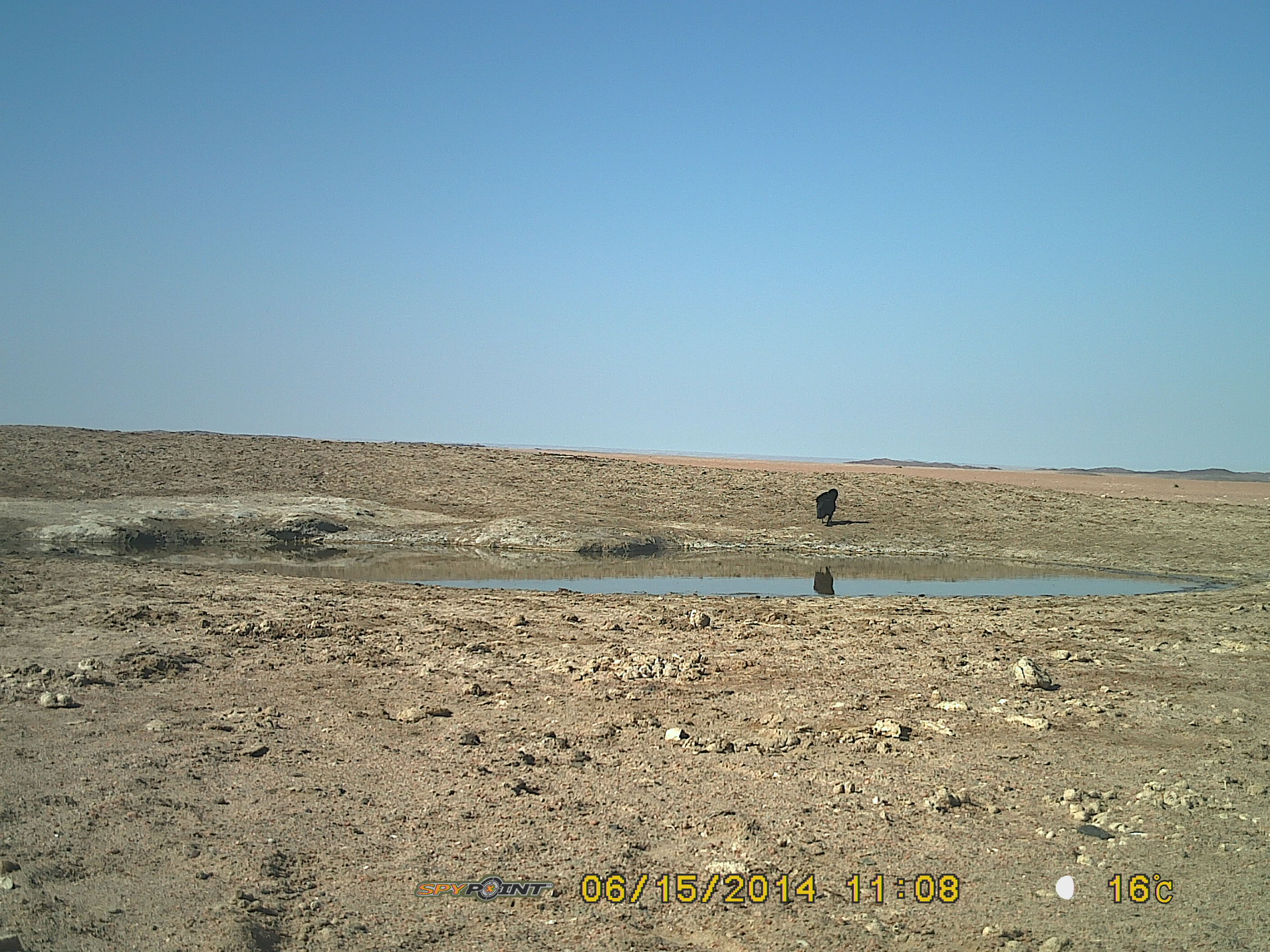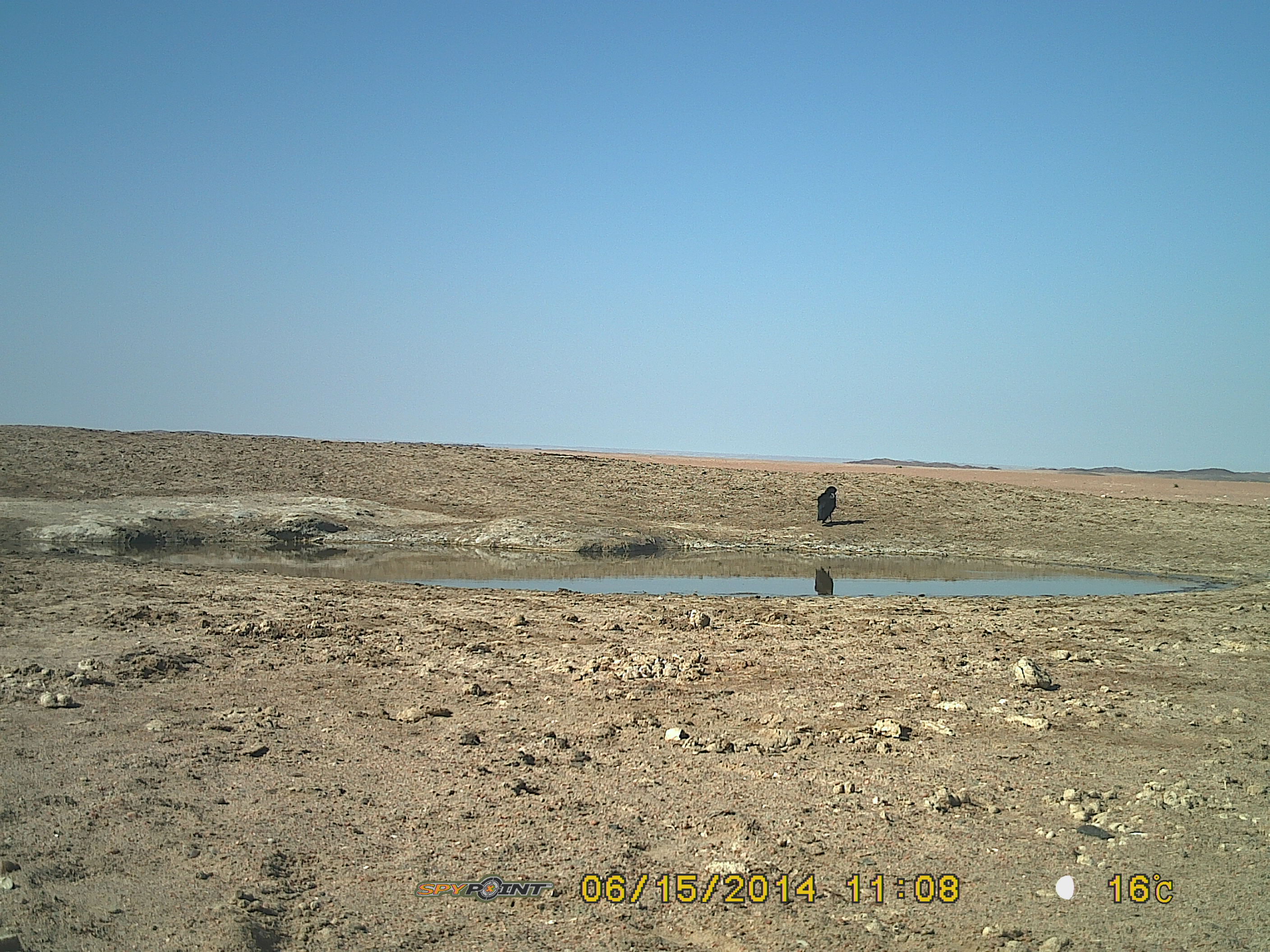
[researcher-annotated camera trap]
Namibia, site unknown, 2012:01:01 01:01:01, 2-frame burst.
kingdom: Animalia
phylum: Chordata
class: Aves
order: Passeriformes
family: Corvidae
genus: Corvus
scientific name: Corvus capensis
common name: cape crow